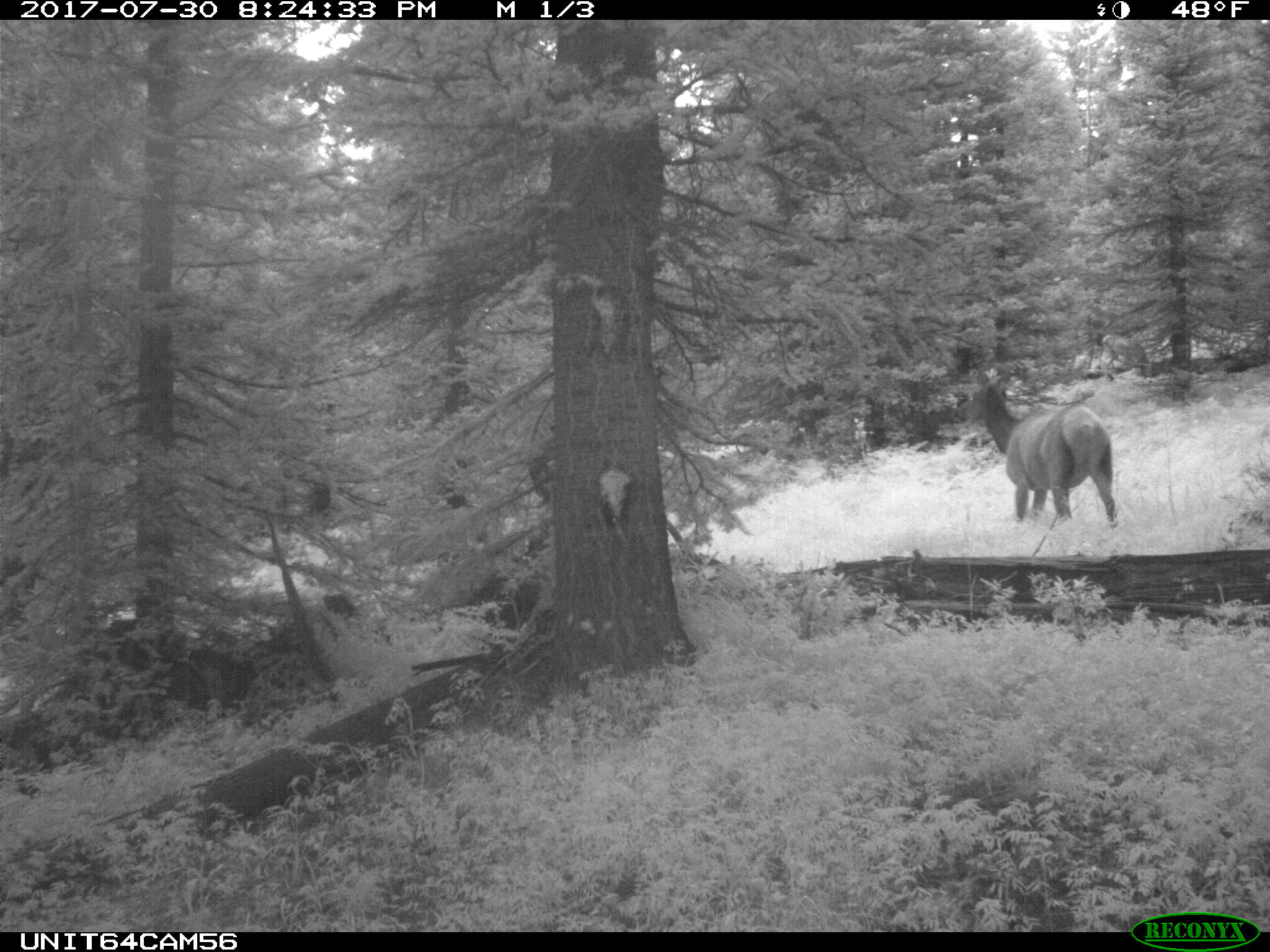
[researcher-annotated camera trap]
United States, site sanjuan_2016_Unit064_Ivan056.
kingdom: Animalia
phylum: Chordata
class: Mammalia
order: Artiodactyla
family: Cervidae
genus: Cervus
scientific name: Cervus elaphus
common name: red deer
Cervus elaphus (red deer).